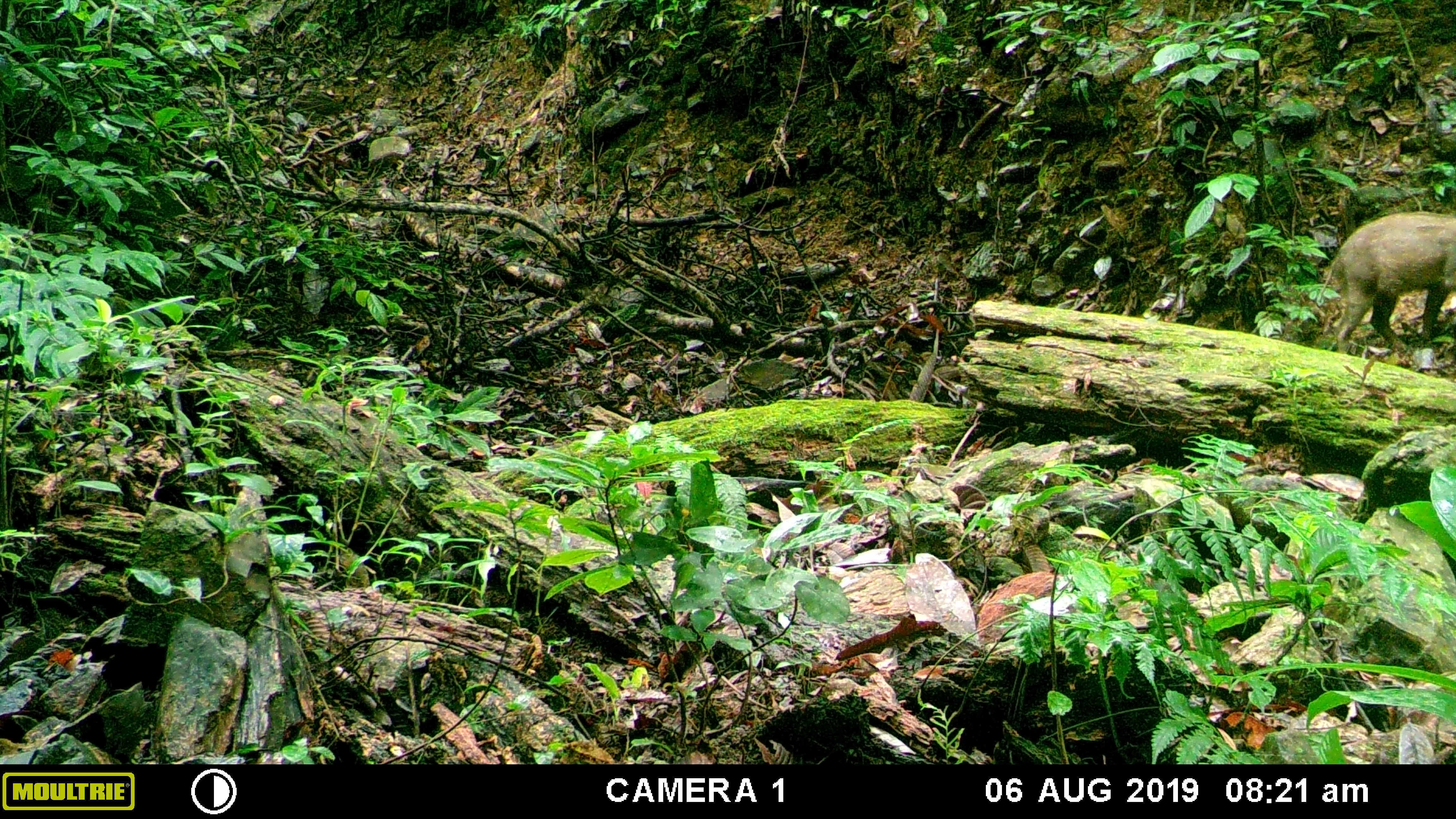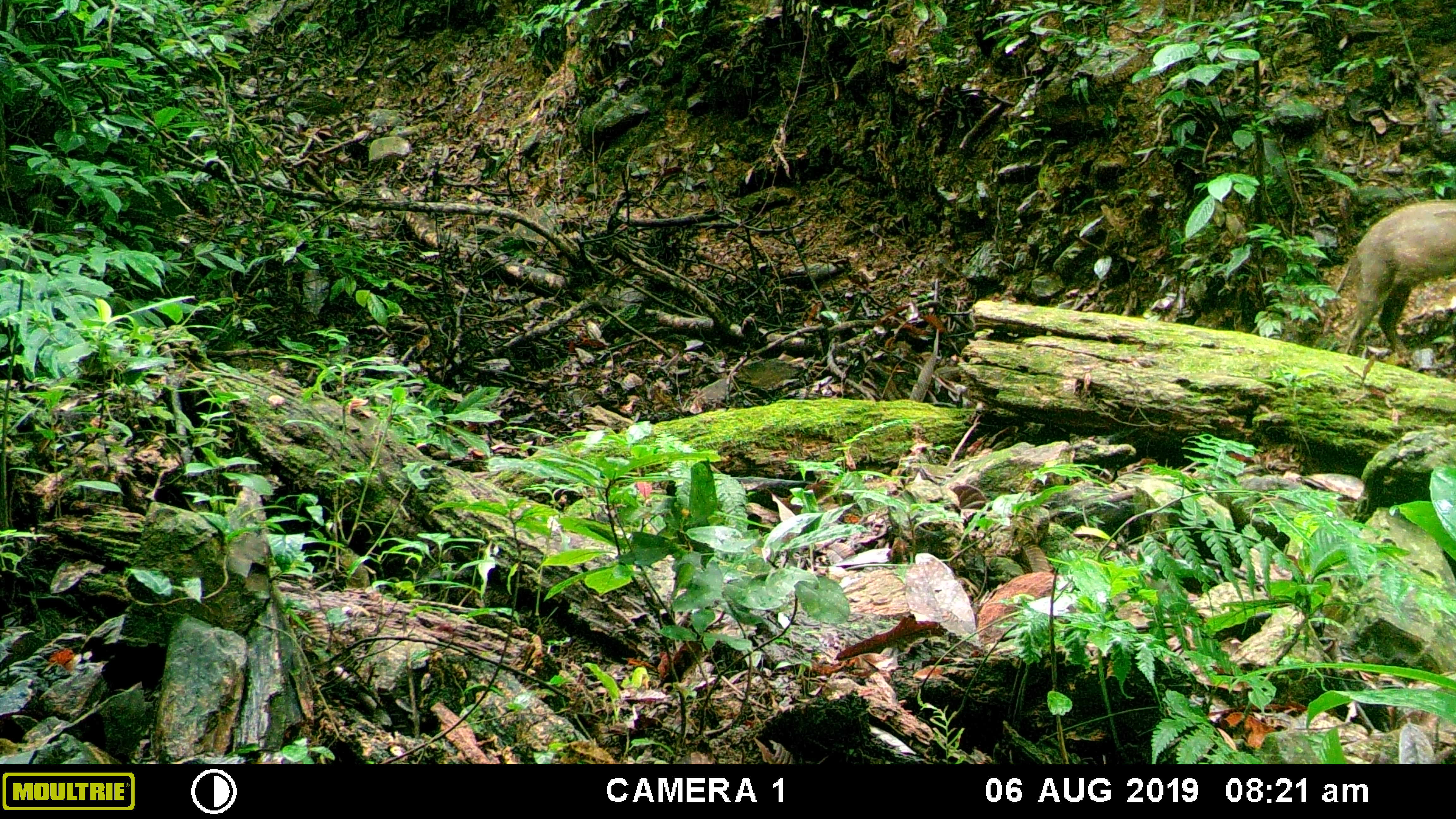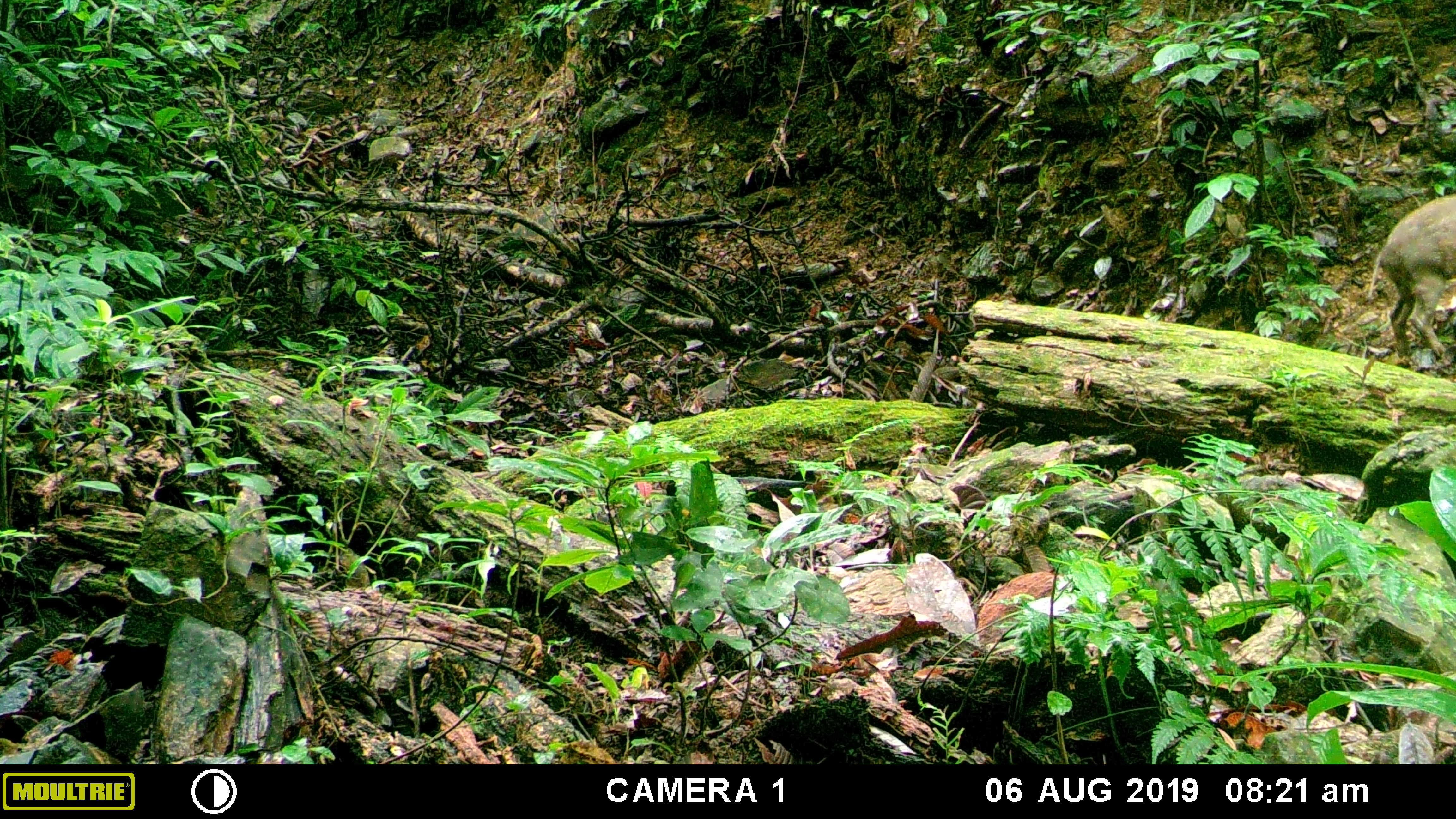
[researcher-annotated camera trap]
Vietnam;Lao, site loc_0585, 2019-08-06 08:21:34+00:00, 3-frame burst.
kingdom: Animalia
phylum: Chordata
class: Mammalia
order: Artiodactyla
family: Suidae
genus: Sus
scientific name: Sus scrofa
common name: eurasian wild pig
Eurasian wild pig (Sus scrofa). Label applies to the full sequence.